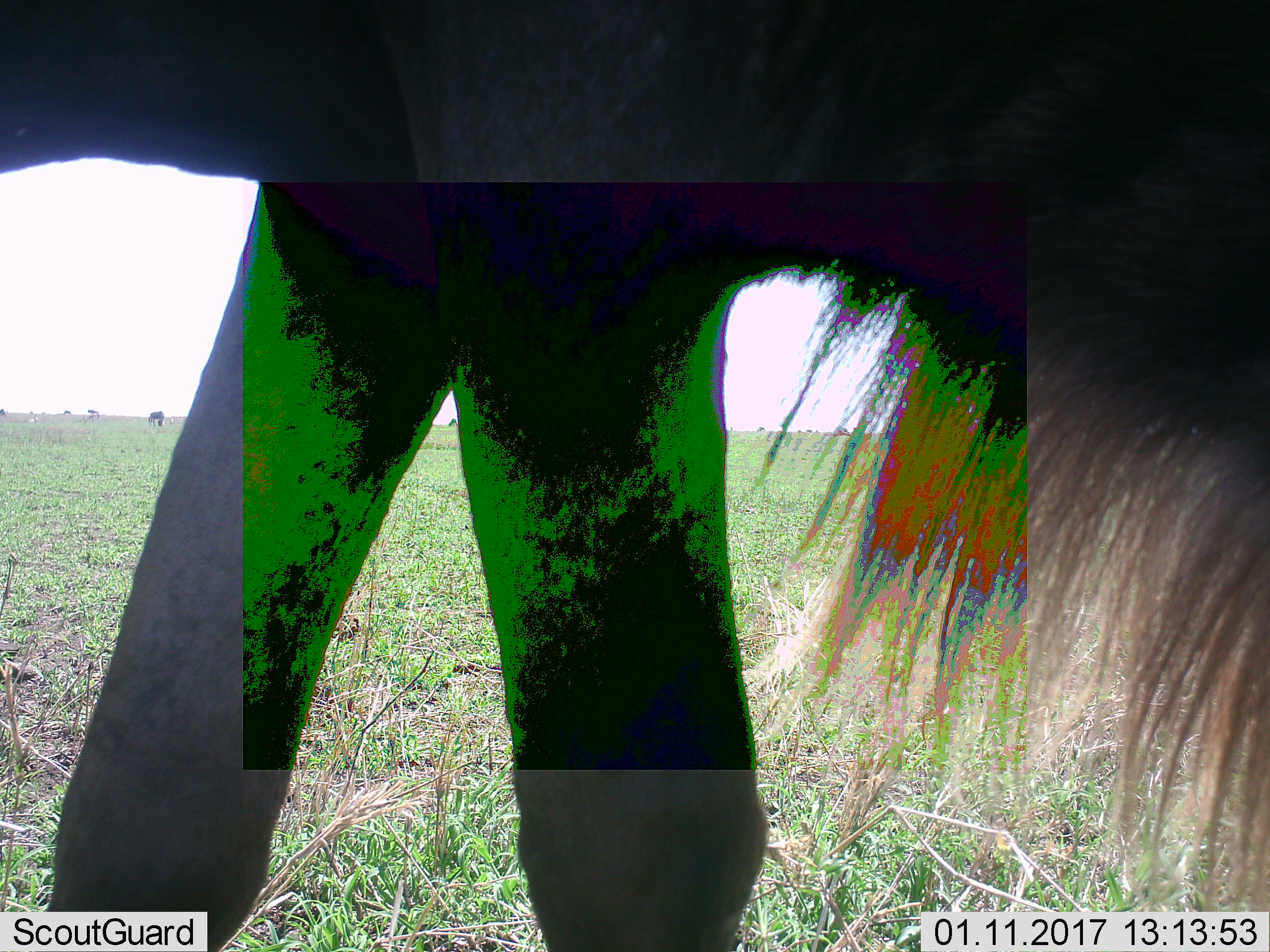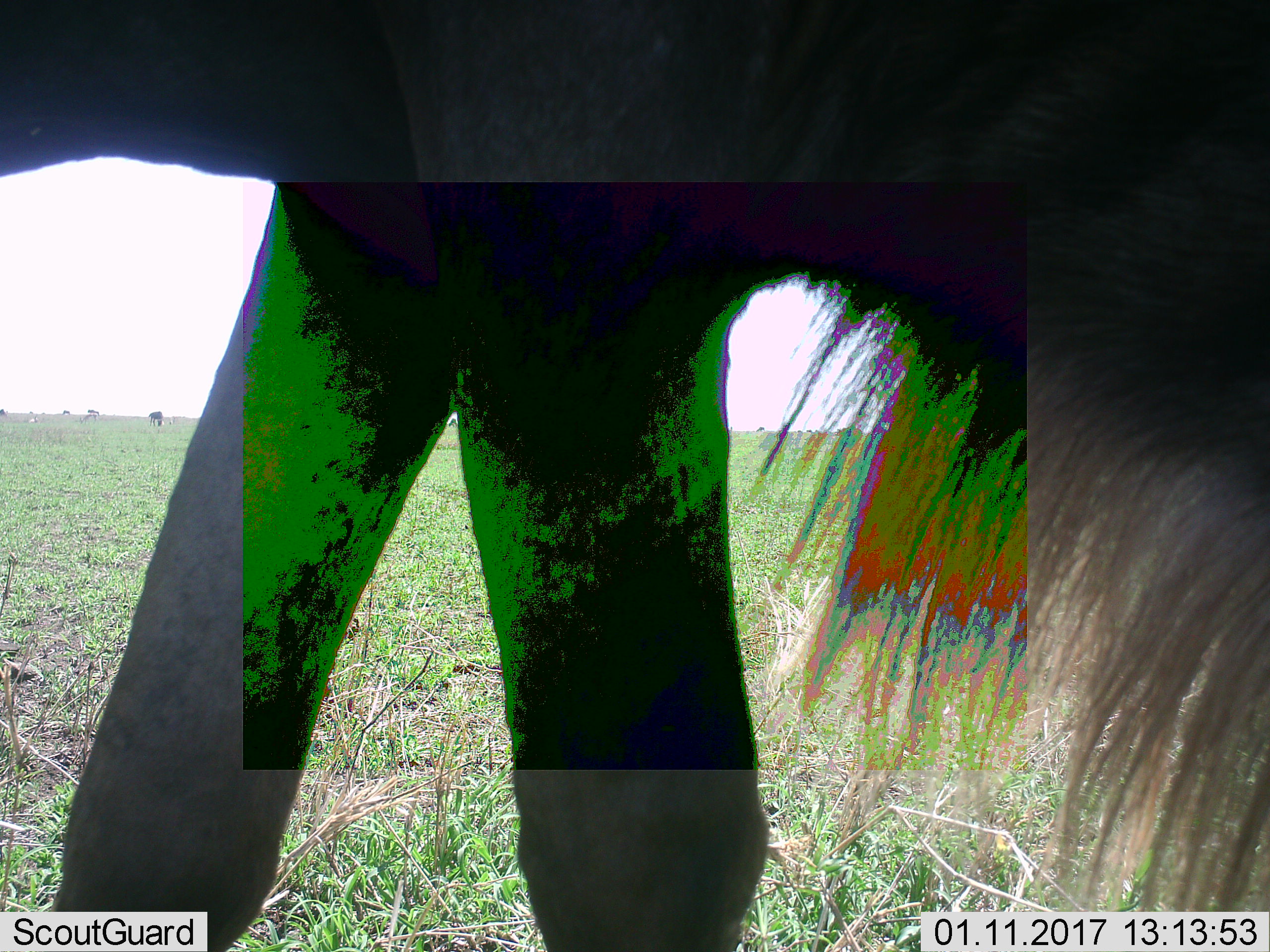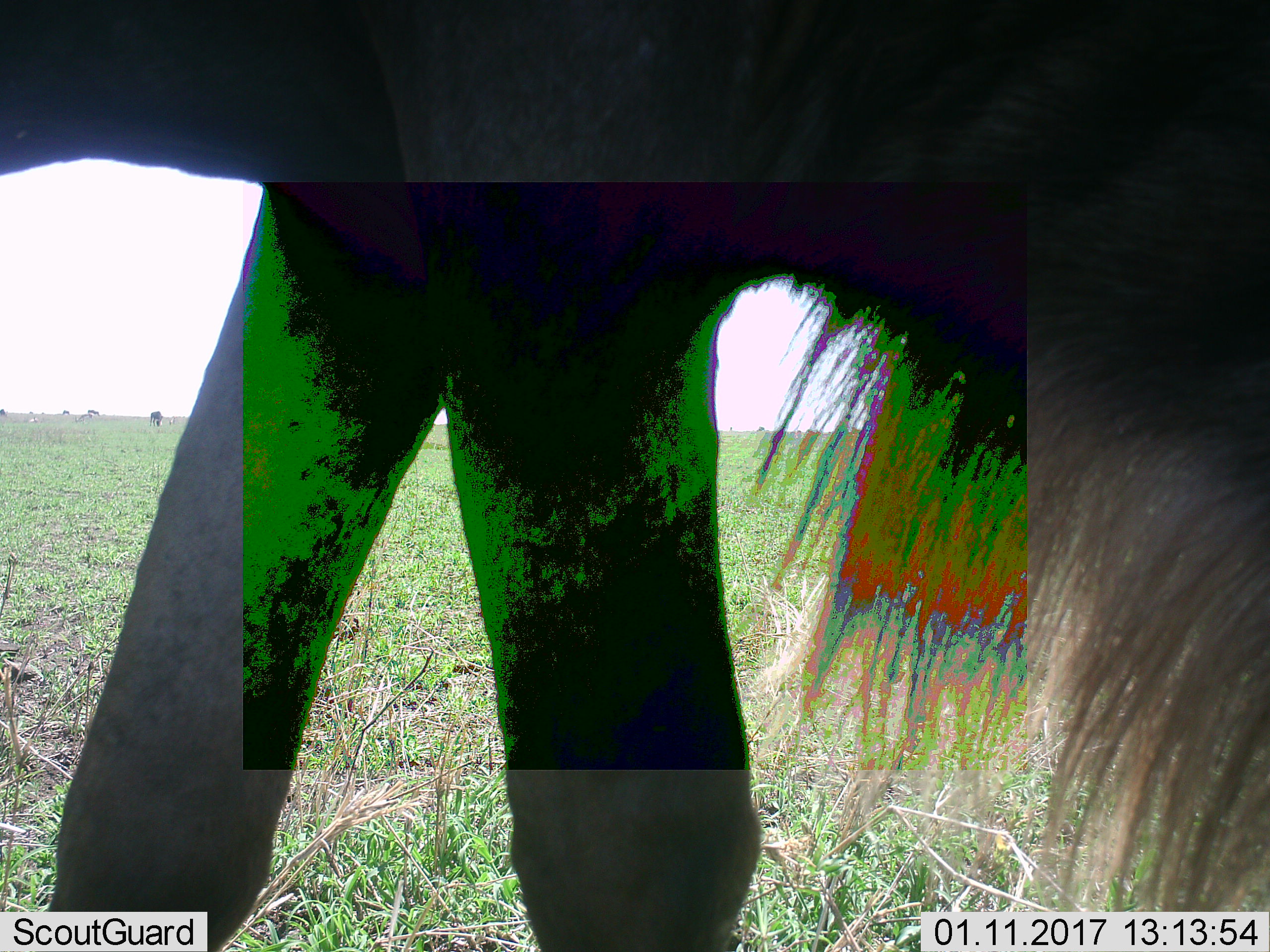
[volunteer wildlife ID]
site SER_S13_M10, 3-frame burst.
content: unidentified animal